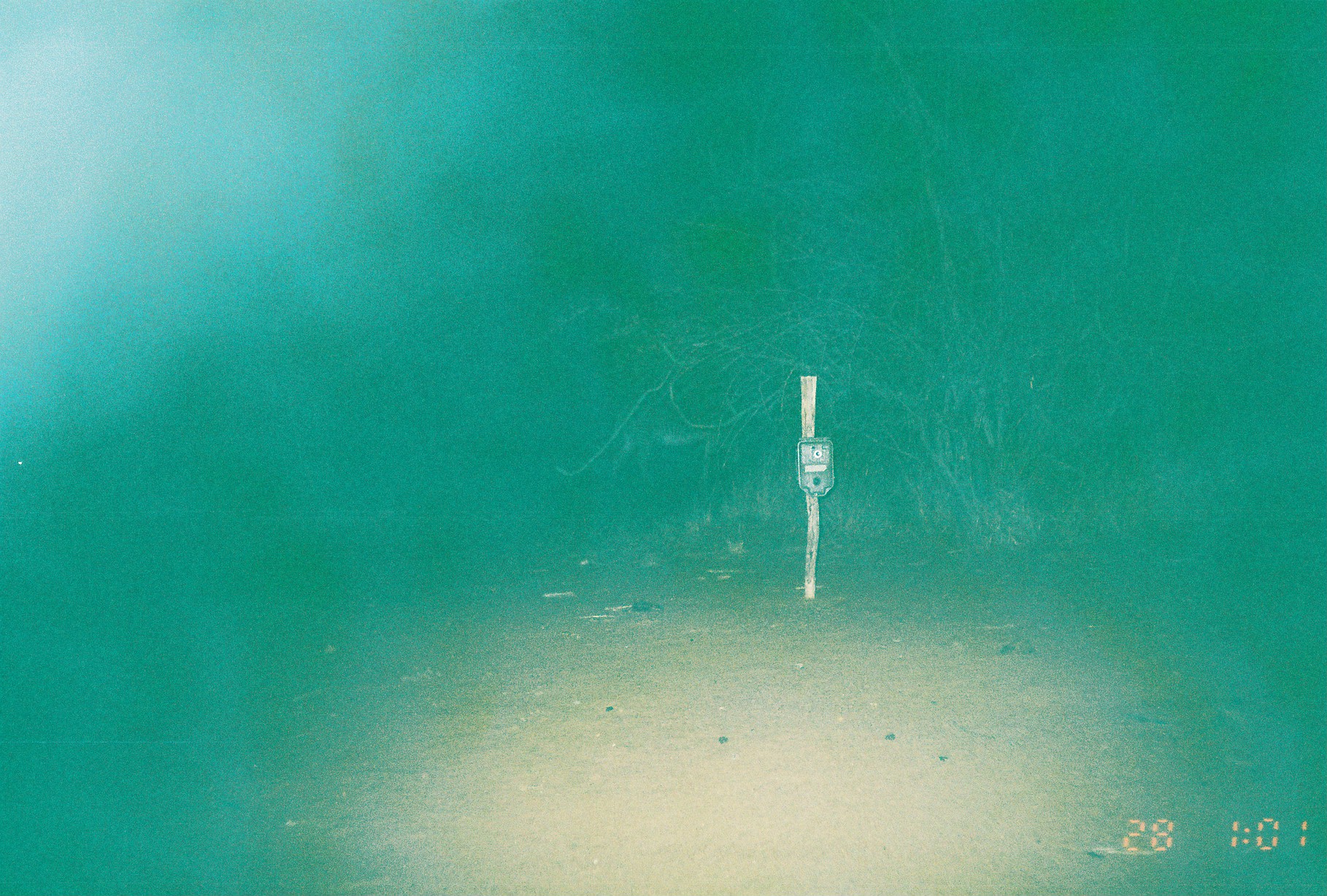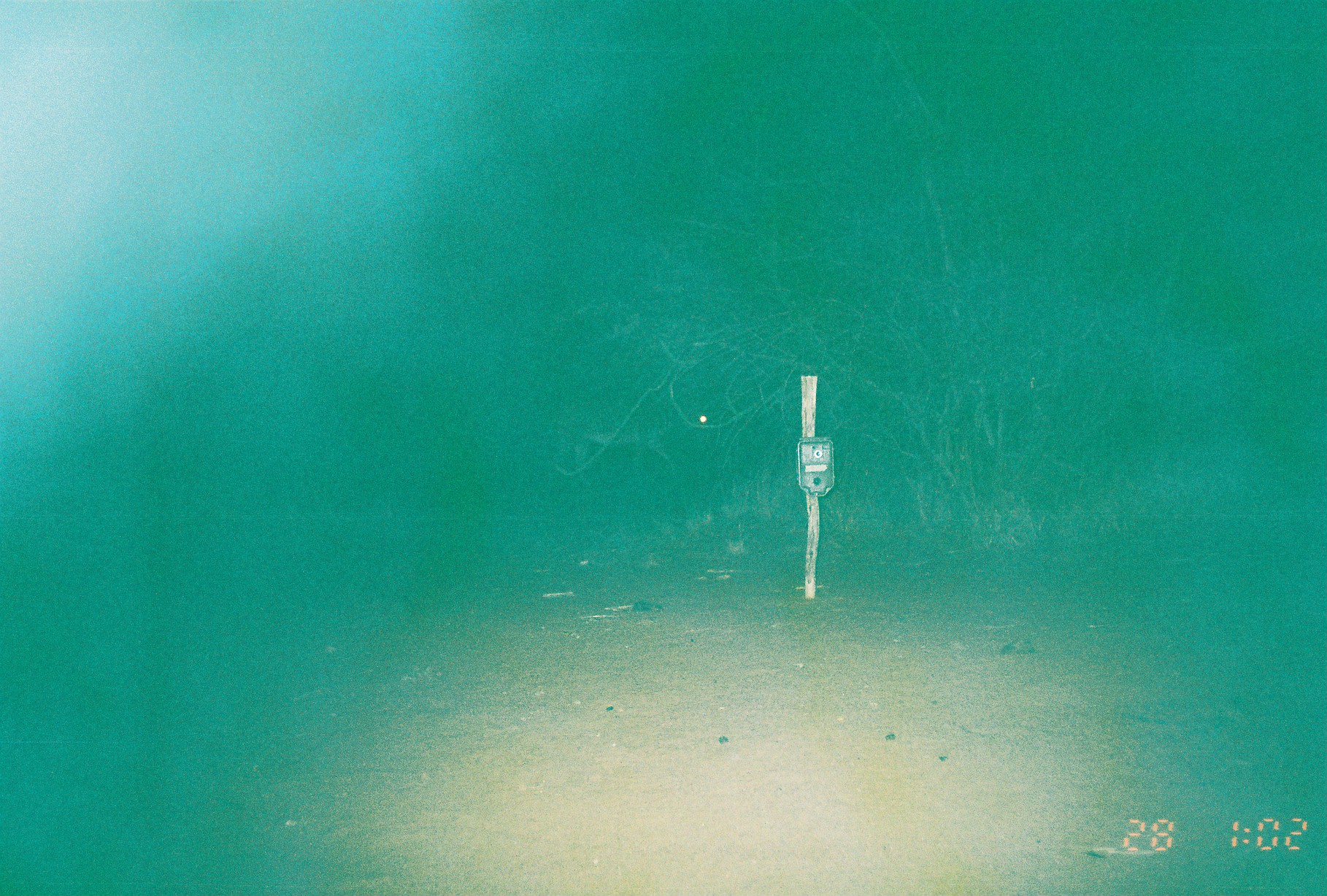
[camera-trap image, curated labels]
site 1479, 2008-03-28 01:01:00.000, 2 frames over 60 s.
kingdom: Animalia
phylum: Chordata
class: Mammalia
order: Perissodactyla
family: Equidae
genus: Equus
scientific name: Equus grevyi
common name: grévy's zebra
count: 1